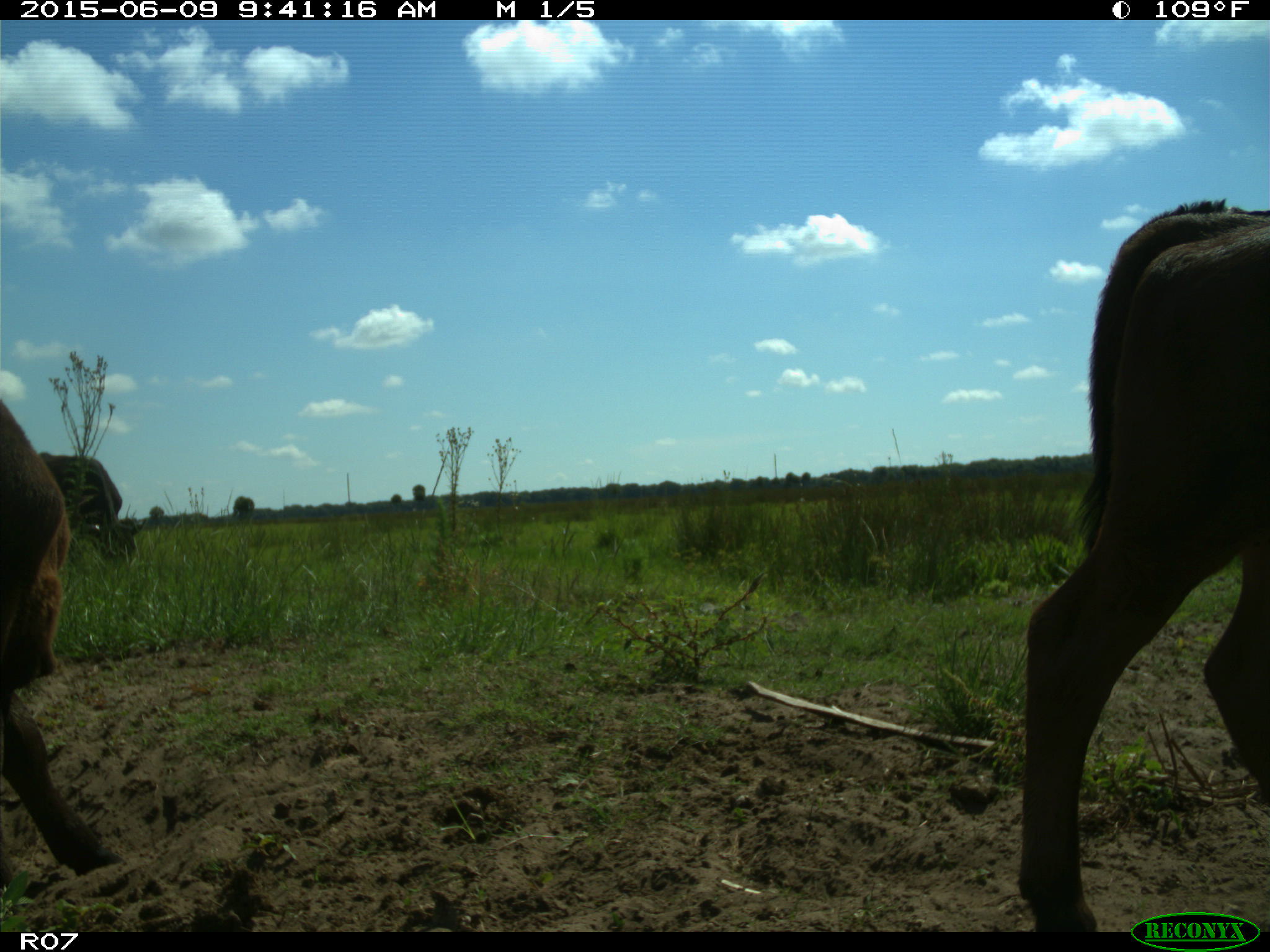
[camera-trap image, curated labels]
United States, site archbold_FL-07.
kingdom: Animalia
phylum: Chordata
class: Mammalia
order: Artiodactyla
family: Bovidae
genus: Bos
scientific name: Bos taurus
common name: domestic cow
Bos taurus (domestic cow).